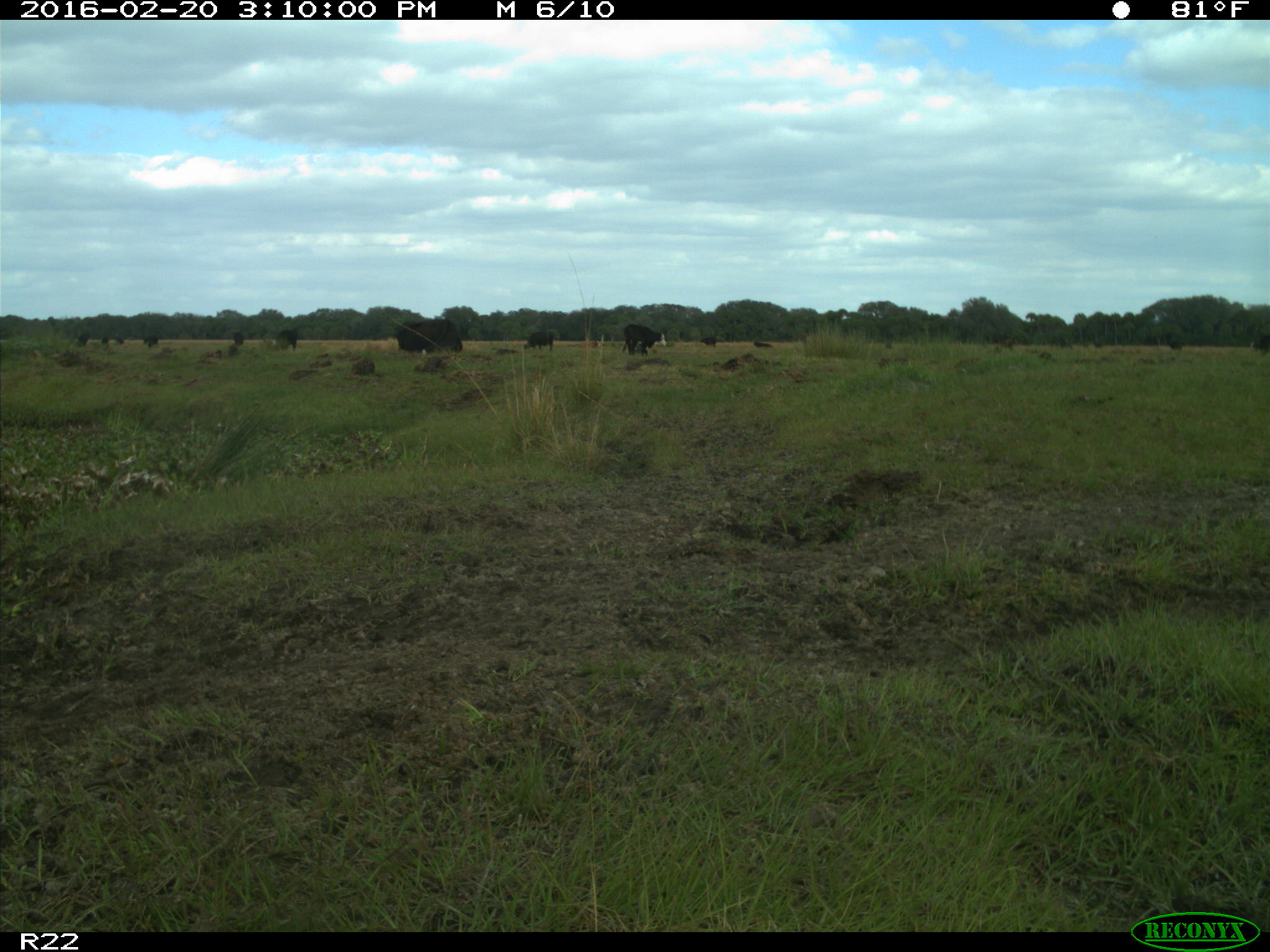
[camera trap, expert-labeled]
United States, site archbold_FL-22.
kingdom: Animalia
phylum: Chordata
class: Mammalia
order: Artiodactyla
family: Bovidae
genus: Bos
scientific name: Bos taurus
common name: domestic cow